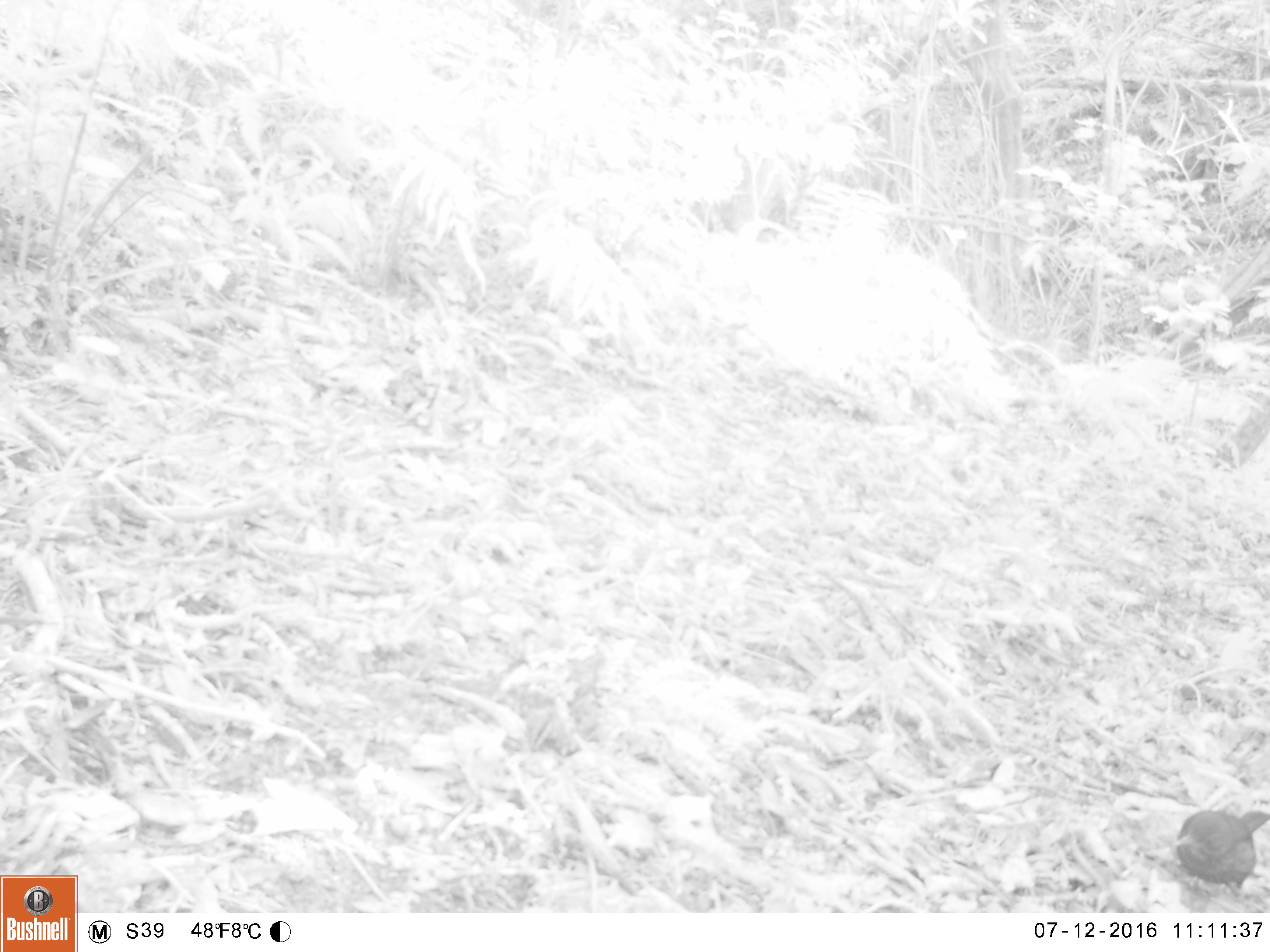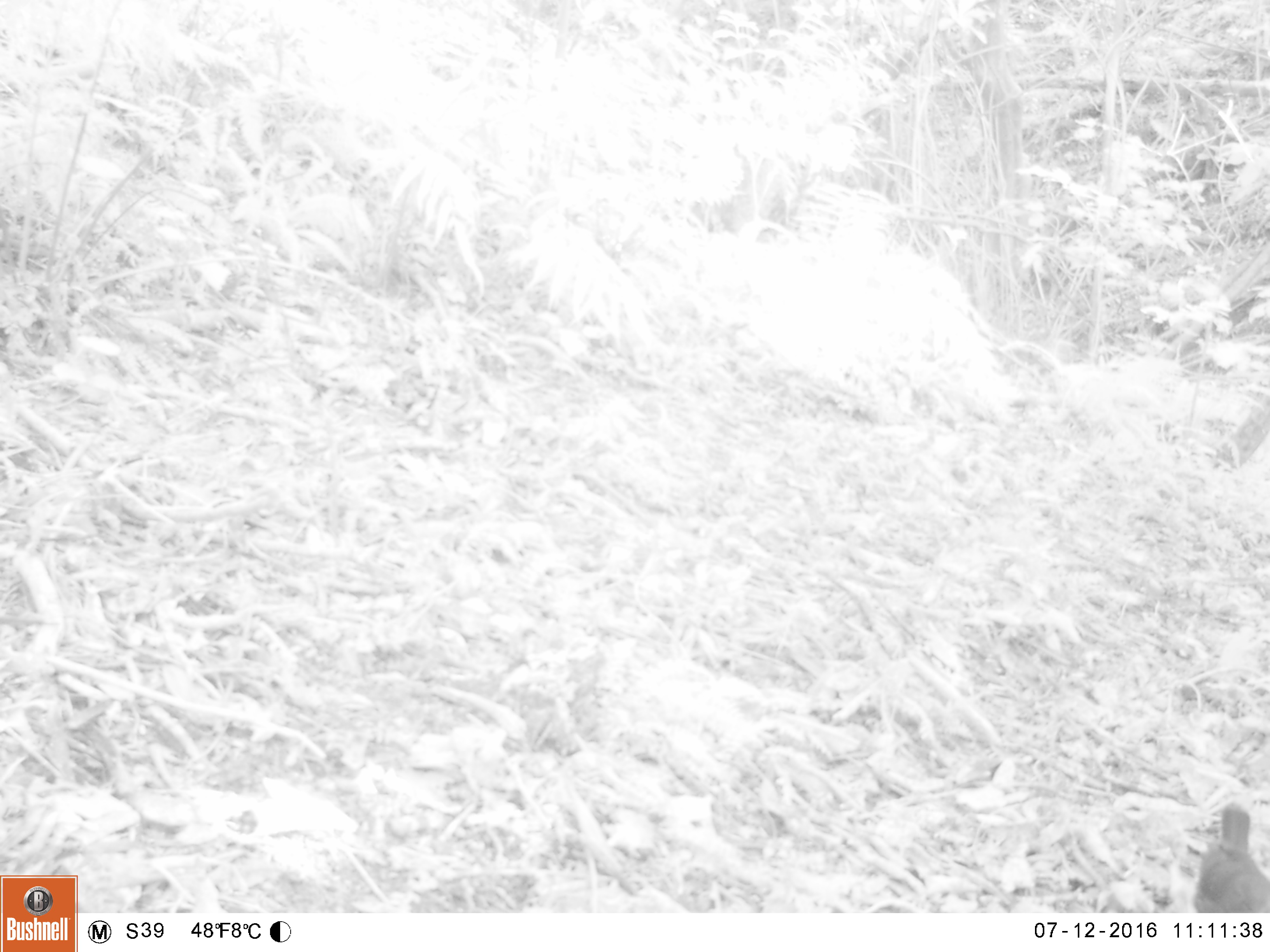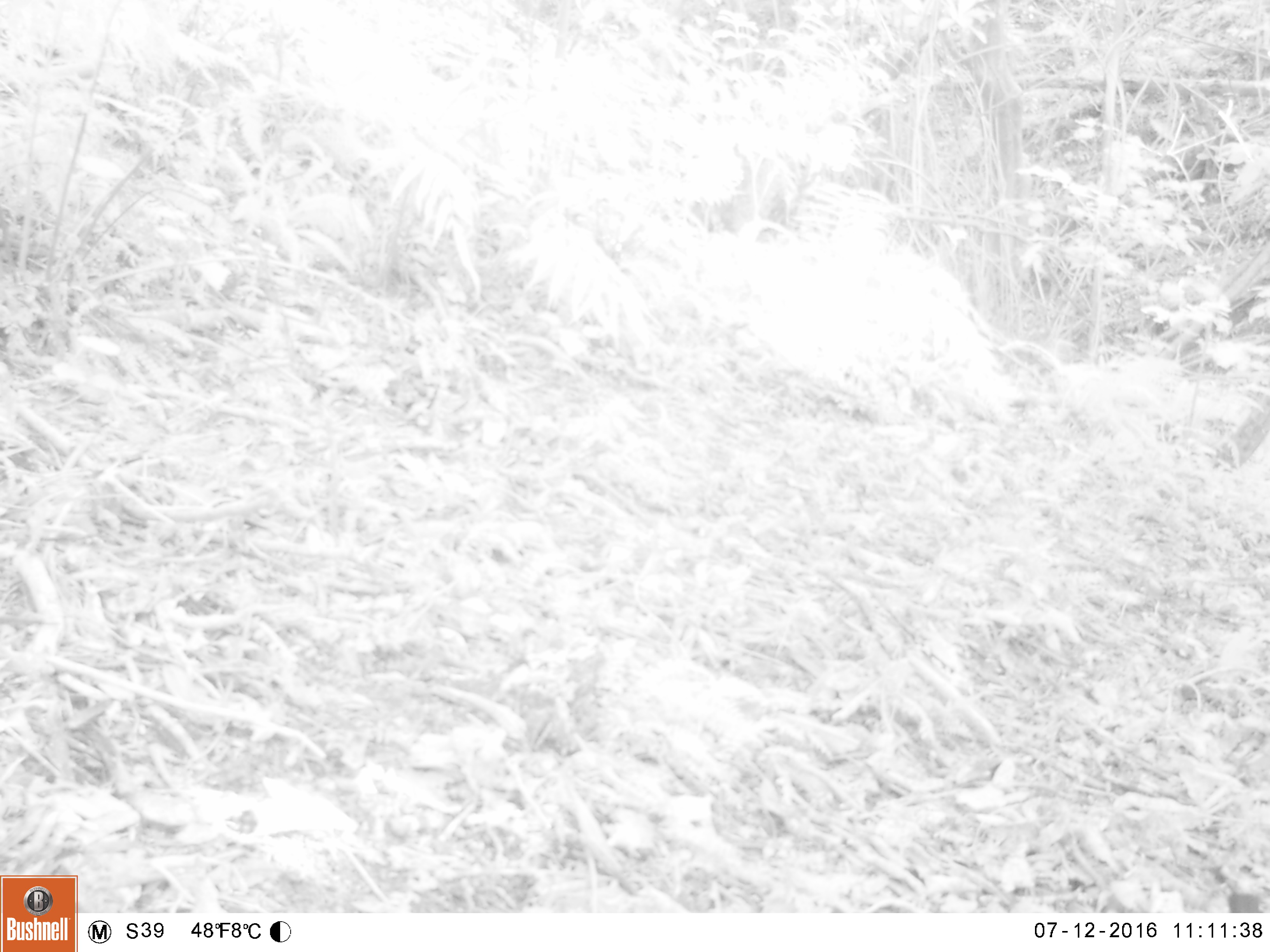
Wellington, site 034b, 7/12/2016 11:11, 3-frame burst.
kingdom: Animalia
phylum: Chordata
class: Aves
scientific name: Aves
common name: bird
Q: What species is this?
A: Bird (Aves).